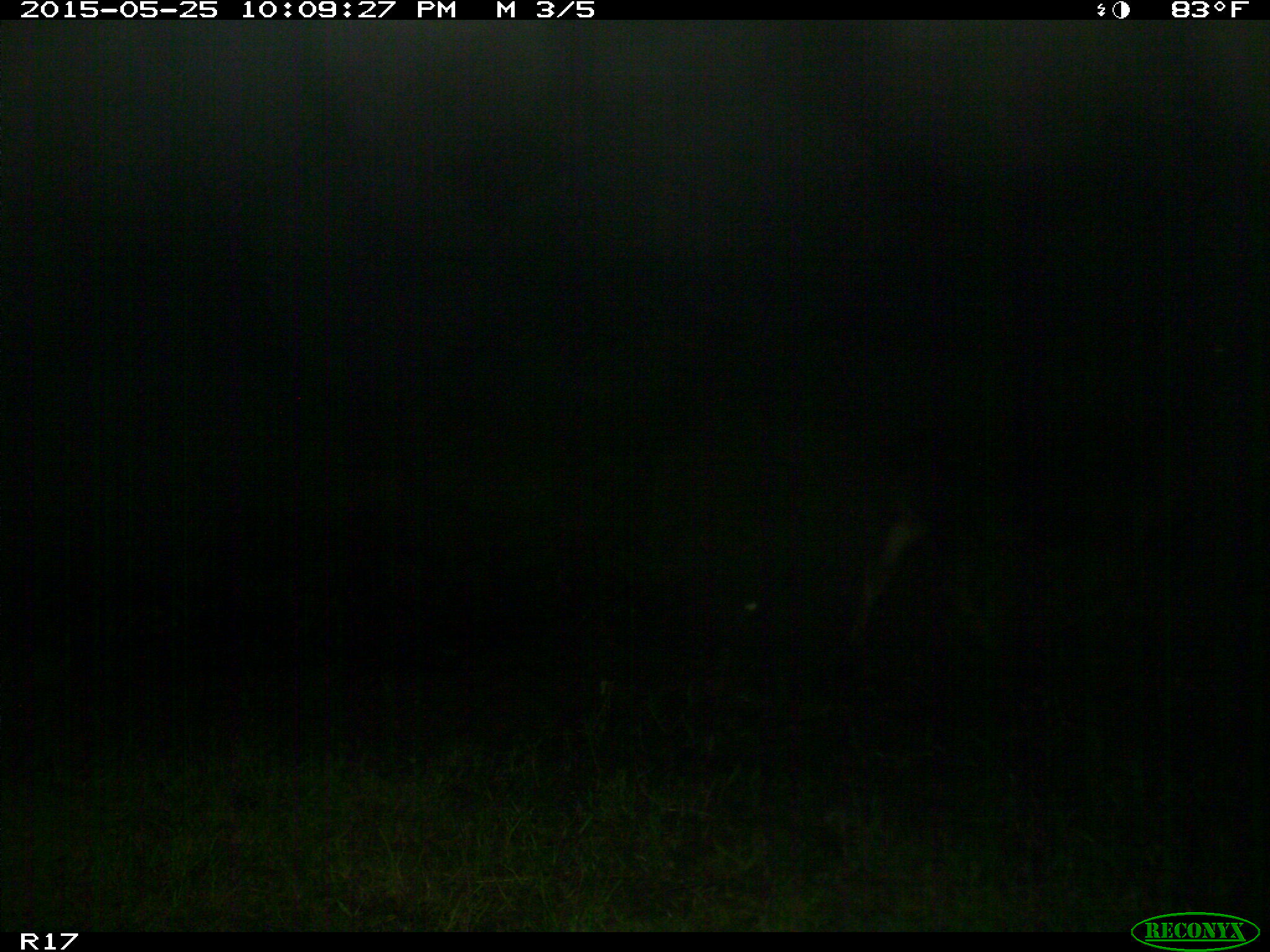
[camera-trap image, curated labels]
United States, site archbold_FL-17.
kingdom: Animalia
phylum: Chordata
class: Mammalia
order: Artiodactyla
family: Bovidae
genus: Bos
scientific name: Bos taurus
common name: domestic cow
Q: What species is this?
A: Bos taurus (domestic cow).